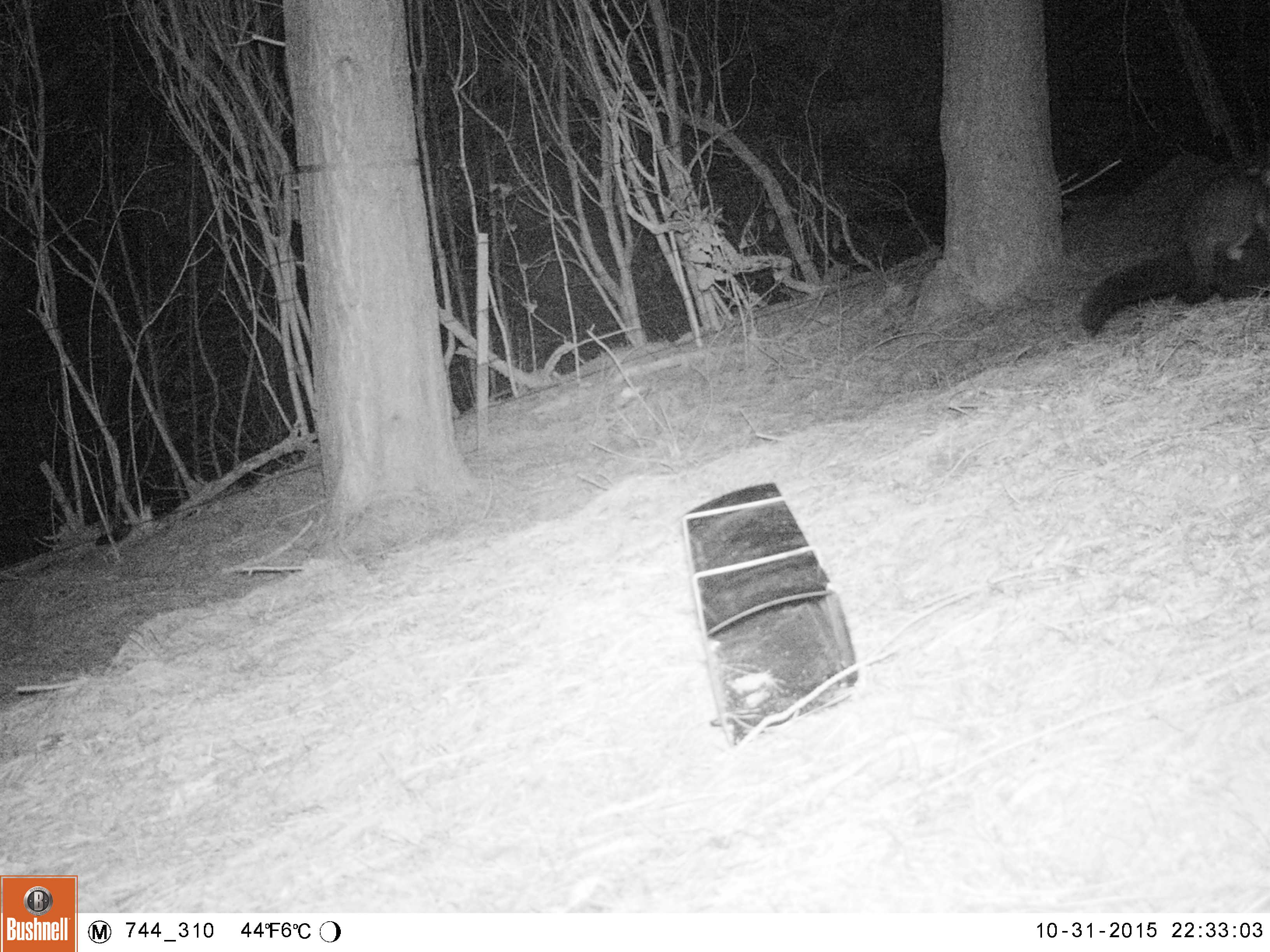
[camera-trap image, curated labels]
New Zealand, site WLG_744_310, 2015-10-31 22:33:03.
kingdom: Animalia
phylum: Chordata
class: Mammalia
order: Diprotodontia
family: Phalangeridae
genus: Trichosurus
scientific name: Trichosurus vulpecula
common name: common brushtail possum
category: possum